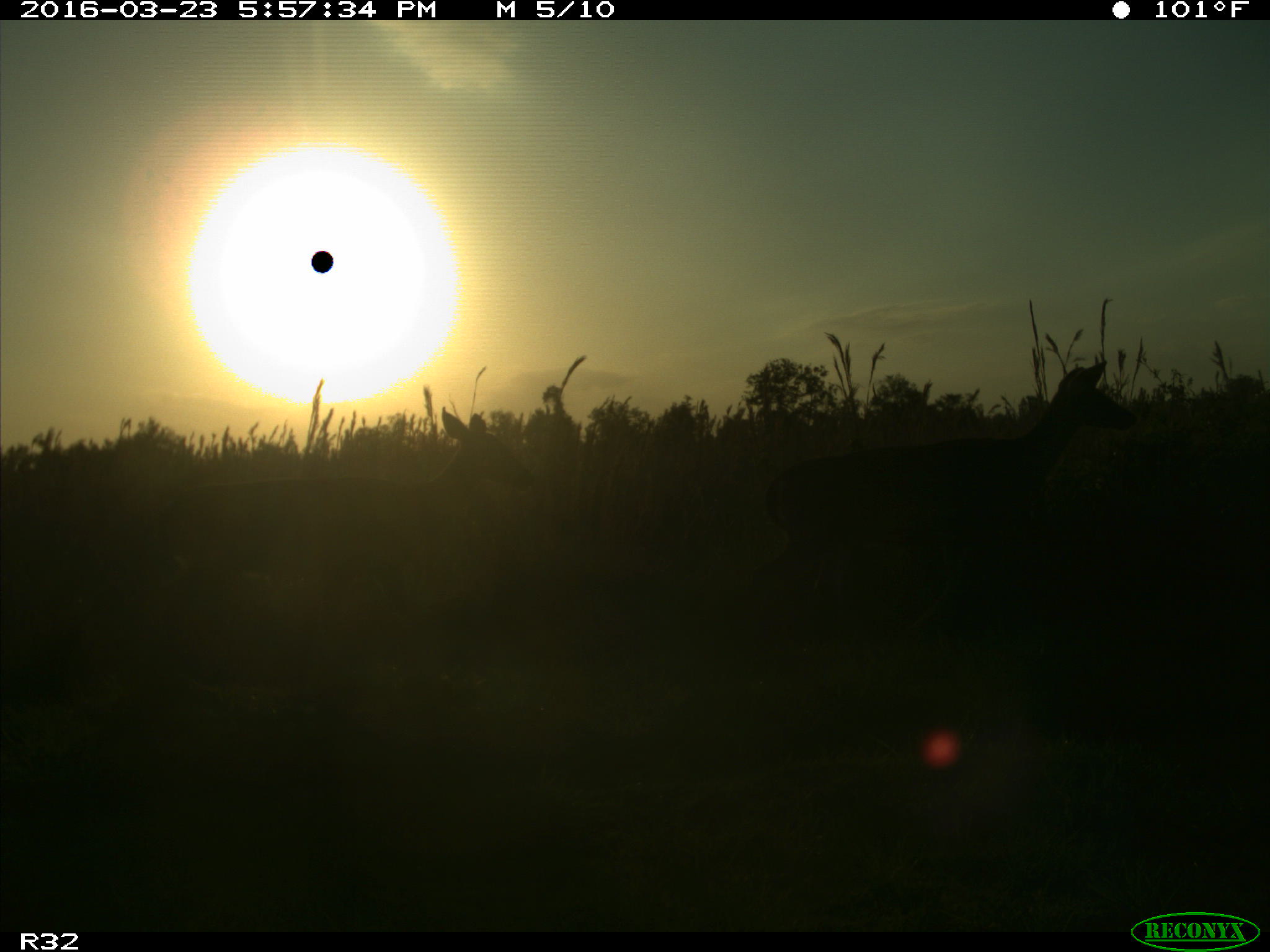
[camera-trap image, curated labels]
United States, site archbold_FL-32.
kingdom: Animalia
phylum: Chordata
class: Mammalia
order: Artiodactyla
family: Cervidae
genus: Odocoileus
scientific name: Odocoileus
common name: deer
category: unidentified deer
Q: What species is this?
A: Unidentified deer (deer) (Odocoileus).